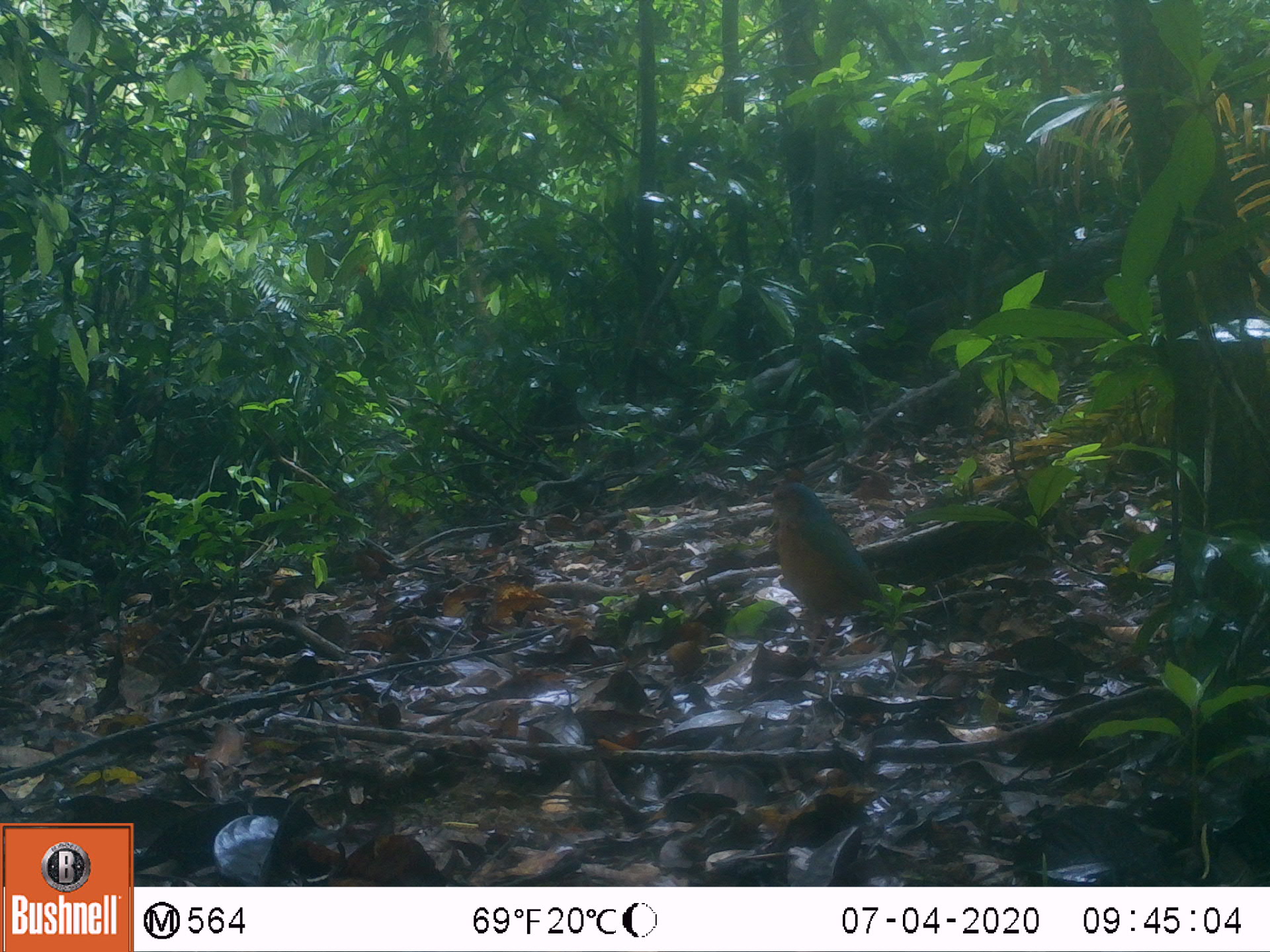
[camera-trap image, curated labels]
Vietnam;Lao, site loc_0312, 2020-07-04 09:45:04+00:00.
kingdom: Animalia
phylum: Chordata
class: Aves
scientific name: Aves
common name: bird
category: unidentified bird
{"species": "unidentified bird (bird) (Aves)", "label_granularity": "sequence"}